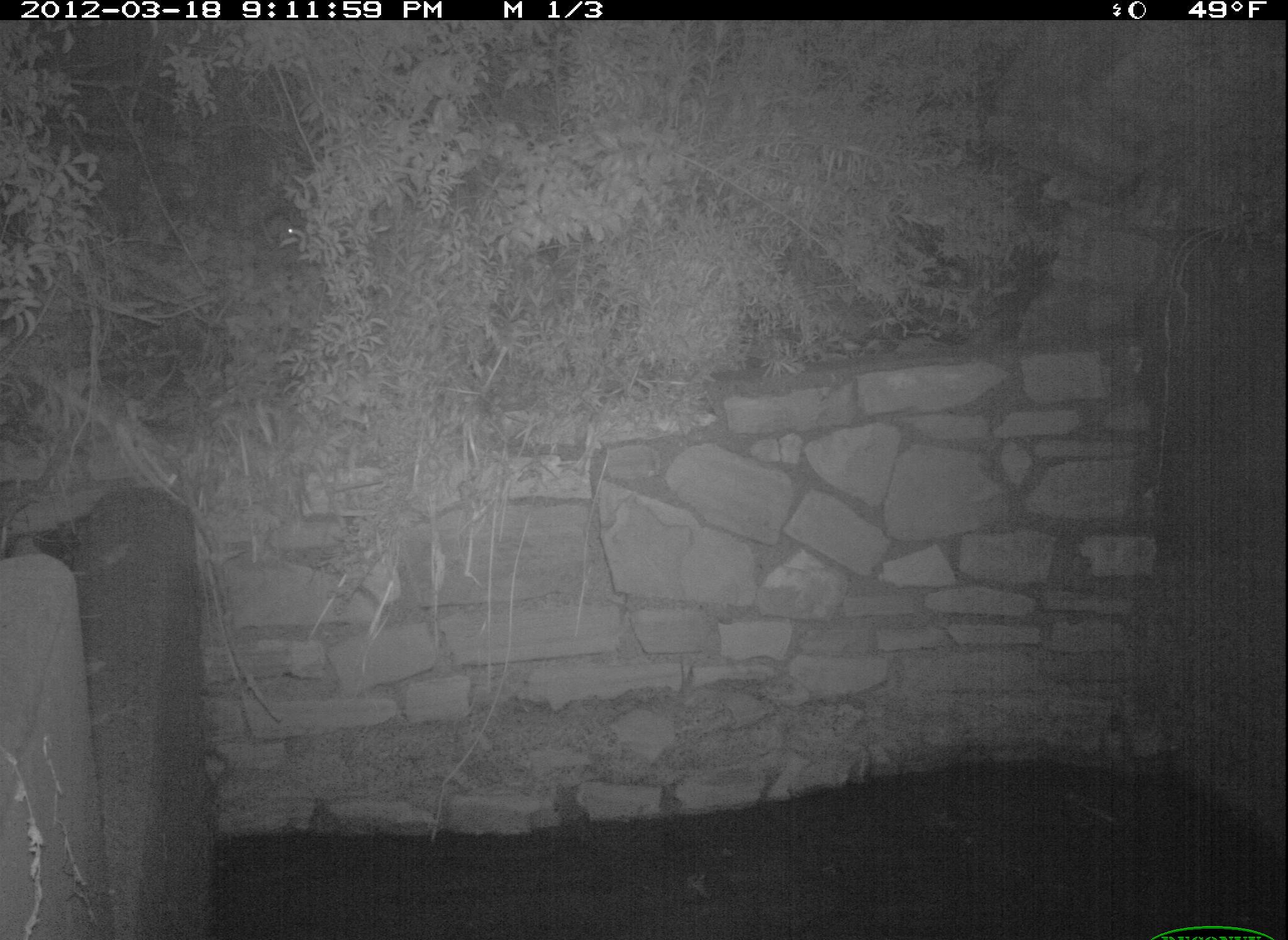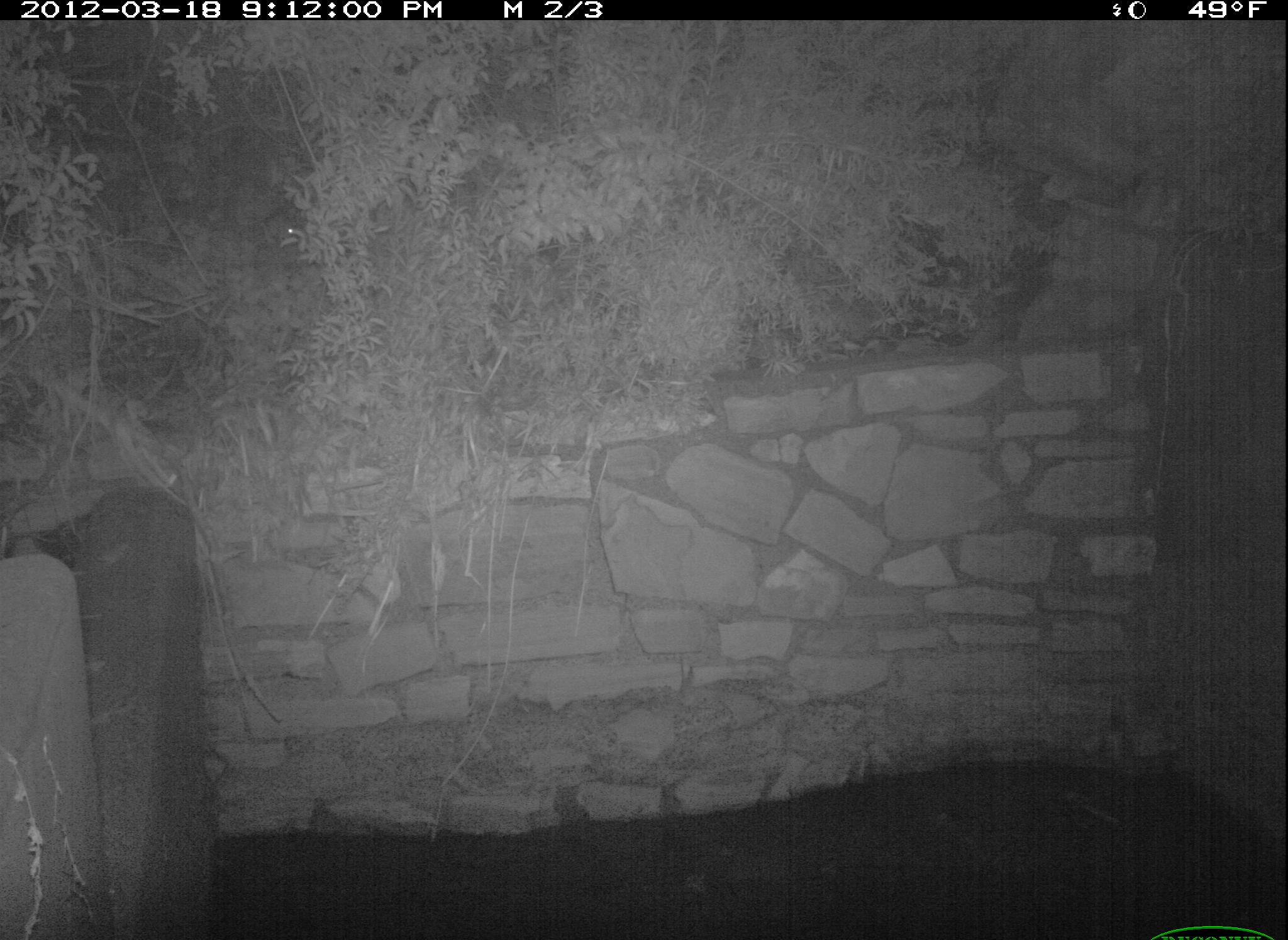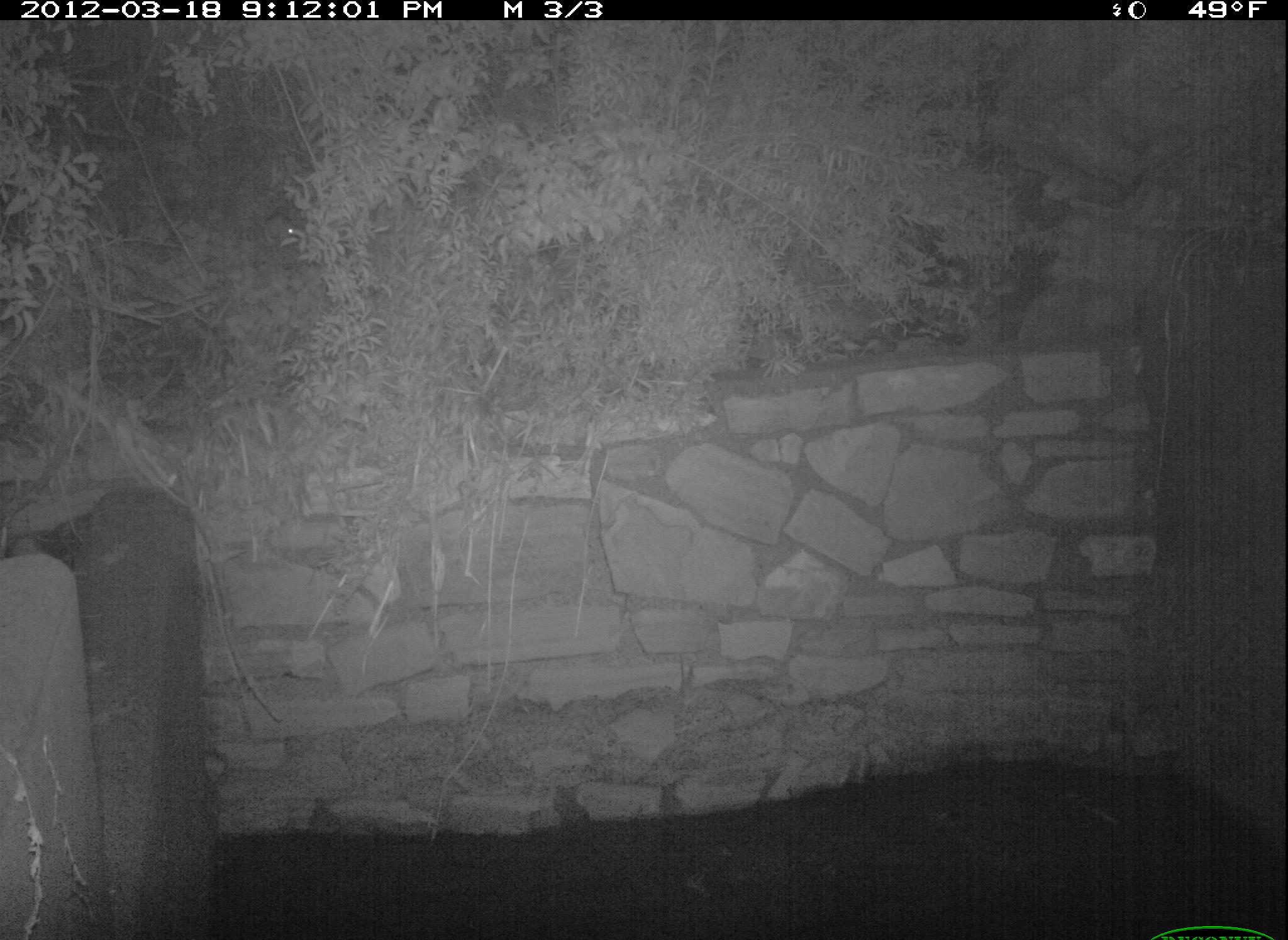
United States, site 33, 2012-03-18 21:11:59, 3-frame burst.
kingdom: Animalia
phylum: Chordata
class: Mammalia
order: Rodentia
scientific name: Rodentia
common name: rodent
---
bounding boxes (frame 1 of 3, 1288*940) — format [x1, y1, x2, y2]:
rodent: [253, 209, 302, 253]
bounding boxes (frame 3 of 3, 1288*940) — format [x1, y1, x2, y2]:
rodent: [259, 201, 320, 263]